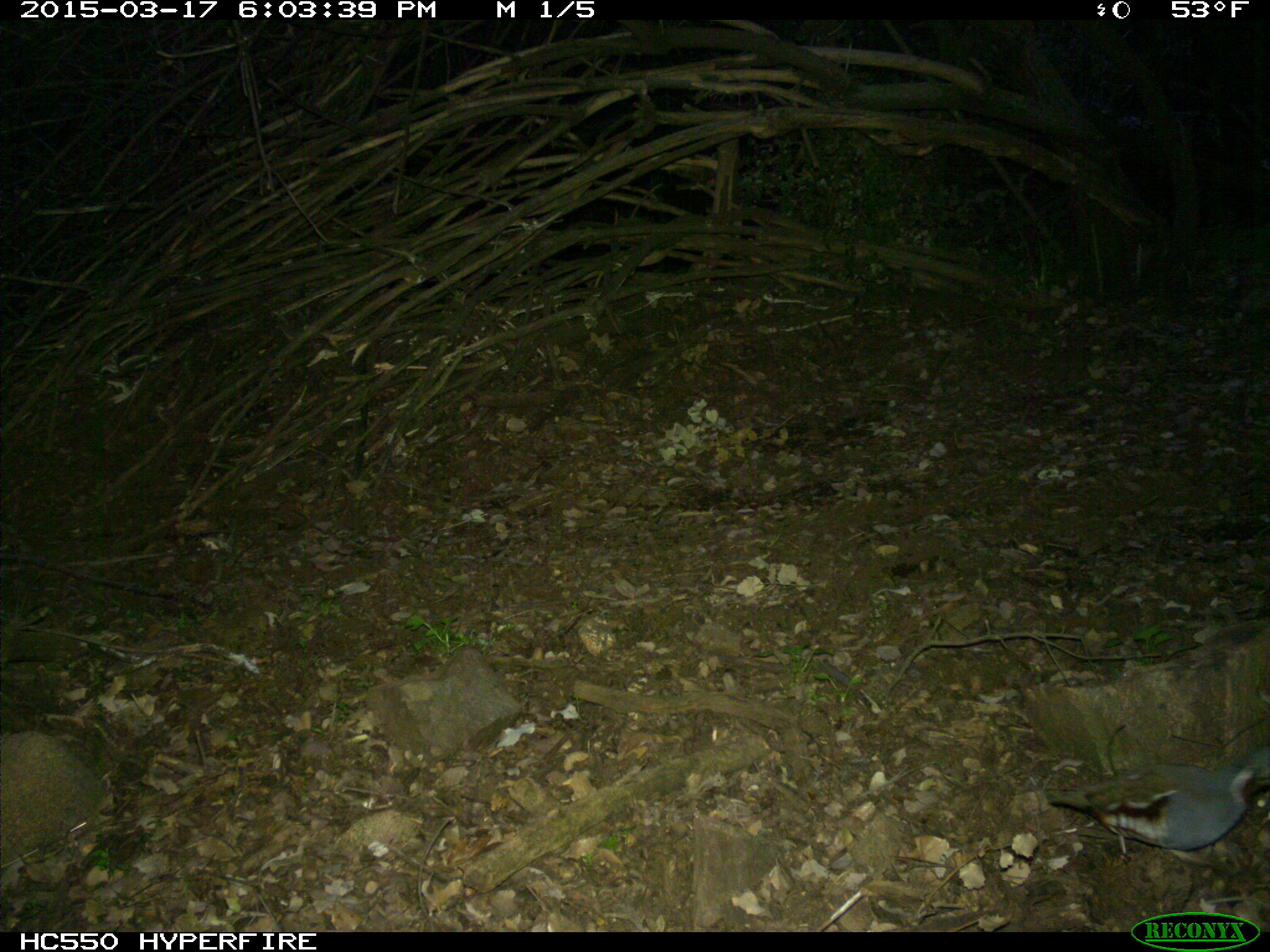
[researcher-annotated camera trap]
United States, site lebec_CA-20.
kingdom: Animalia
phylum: Chordata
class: Aves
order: Galliformes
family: Odontophoridae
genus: Callipepla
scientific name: Callipepla californica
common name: california quail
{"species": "Callipepla californica (california quail)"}